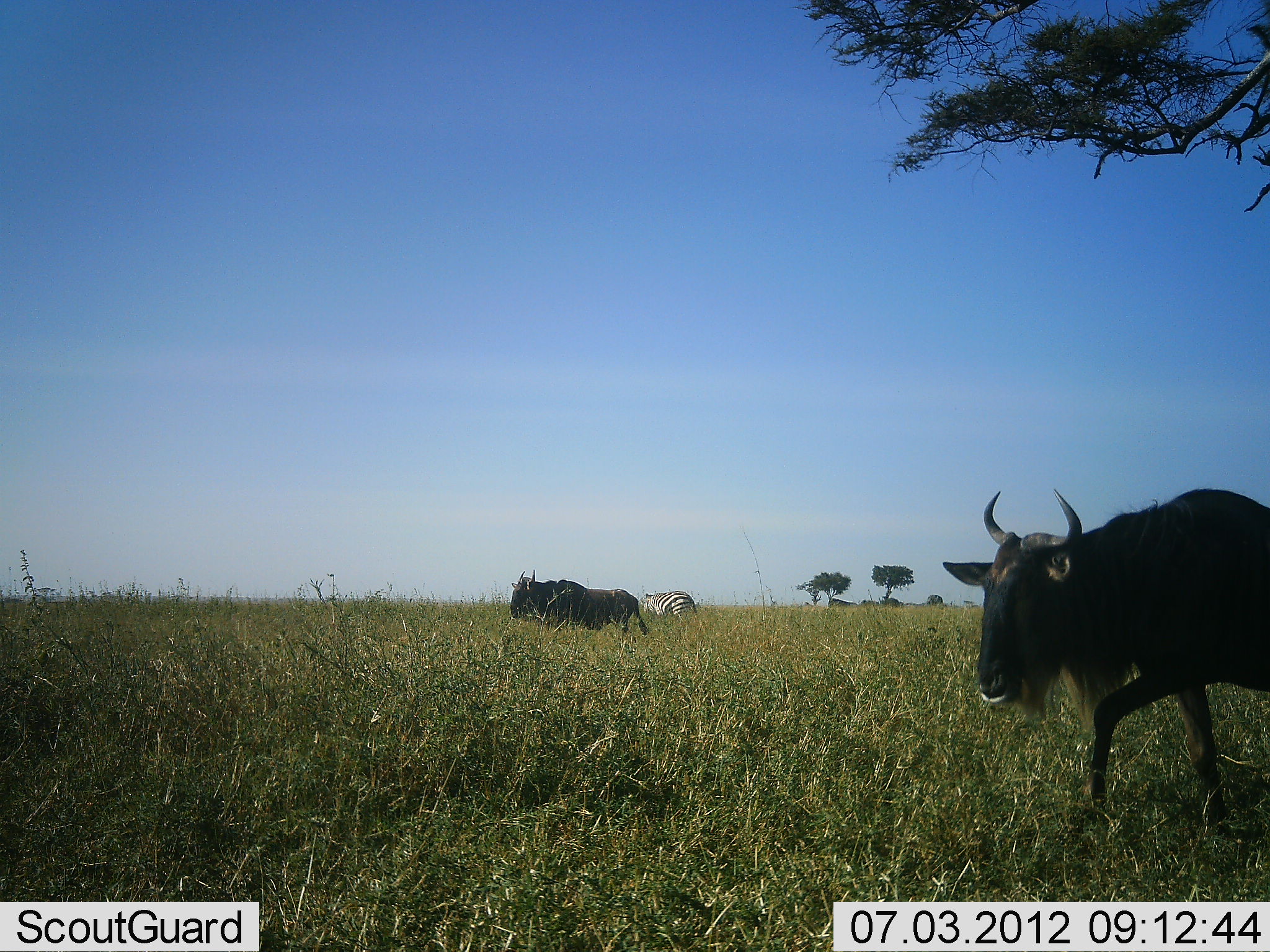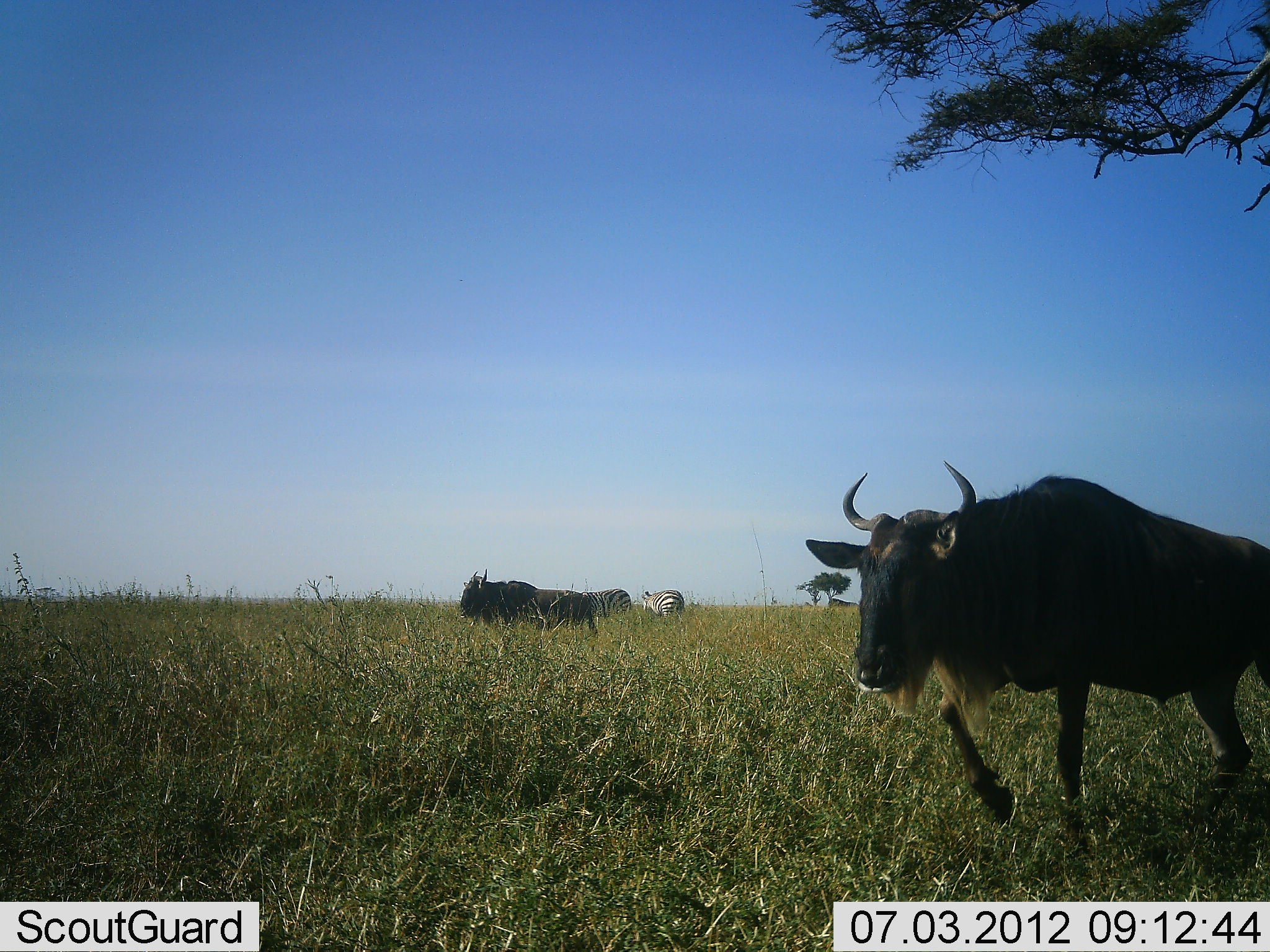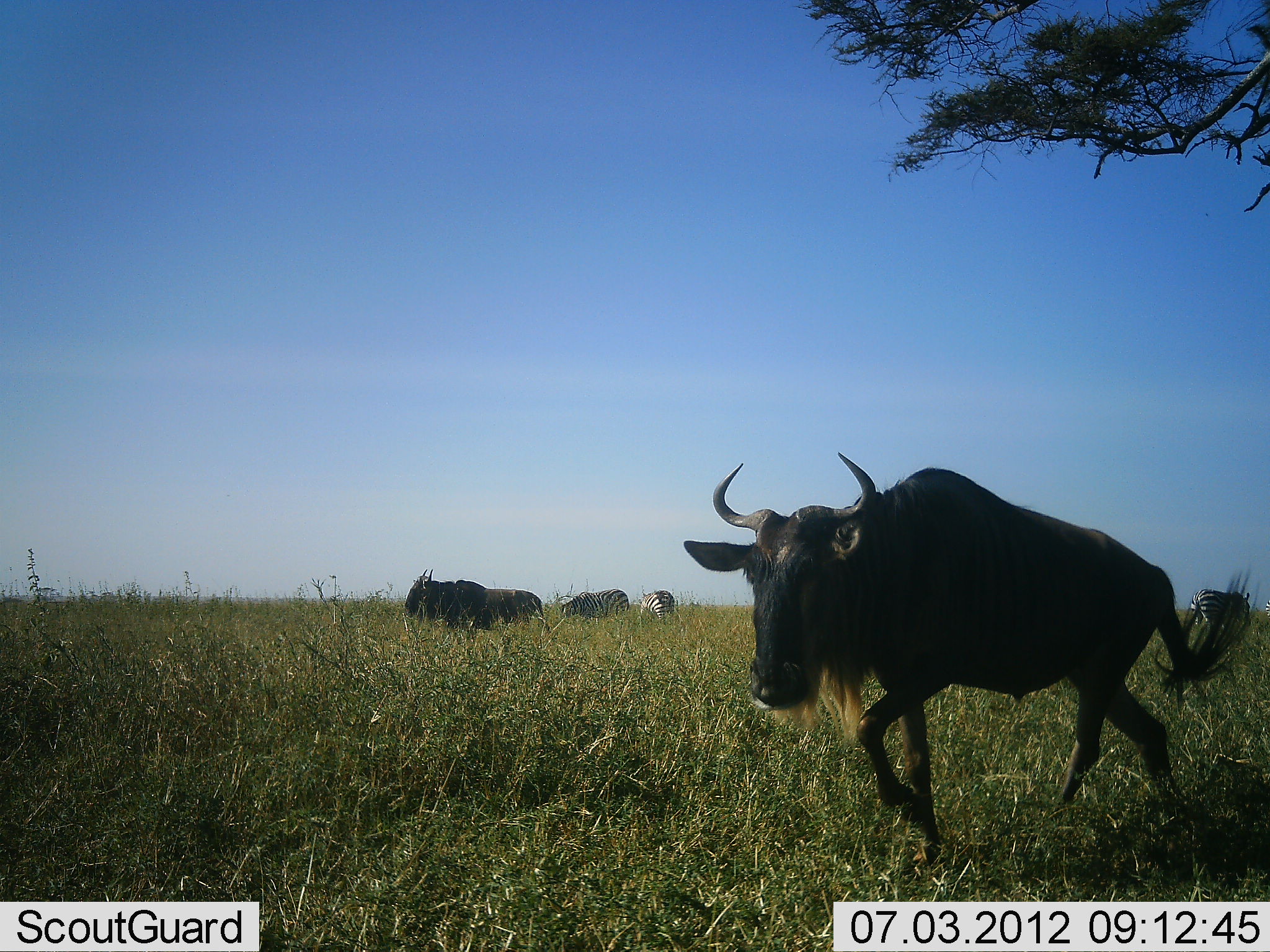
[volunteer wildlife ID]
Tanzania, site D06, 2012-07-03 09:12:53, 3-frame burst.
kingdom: Animalia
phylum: Chordata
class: Mammalia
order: Artiodactyla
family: Bovidae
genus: Connochaetes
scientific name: Connochaetes taurinus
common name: blue wildebeest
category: wildebeest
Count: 2.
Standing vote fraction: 10%.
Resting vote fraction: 0%.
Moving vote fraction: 100%.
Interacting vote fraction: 0%.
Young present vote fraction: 0%.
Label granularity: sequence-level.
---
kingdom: Animalia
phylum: Chordata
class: Mammalia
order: Perissodactyla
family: Equidae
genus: Equus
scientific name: Equus quagga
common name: plains zebra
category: zebra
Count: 2.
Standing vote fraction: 55%.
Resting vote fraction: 0%.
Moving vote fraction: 18%.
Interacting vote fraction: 0%.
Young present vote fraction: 0%.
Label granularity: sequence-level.